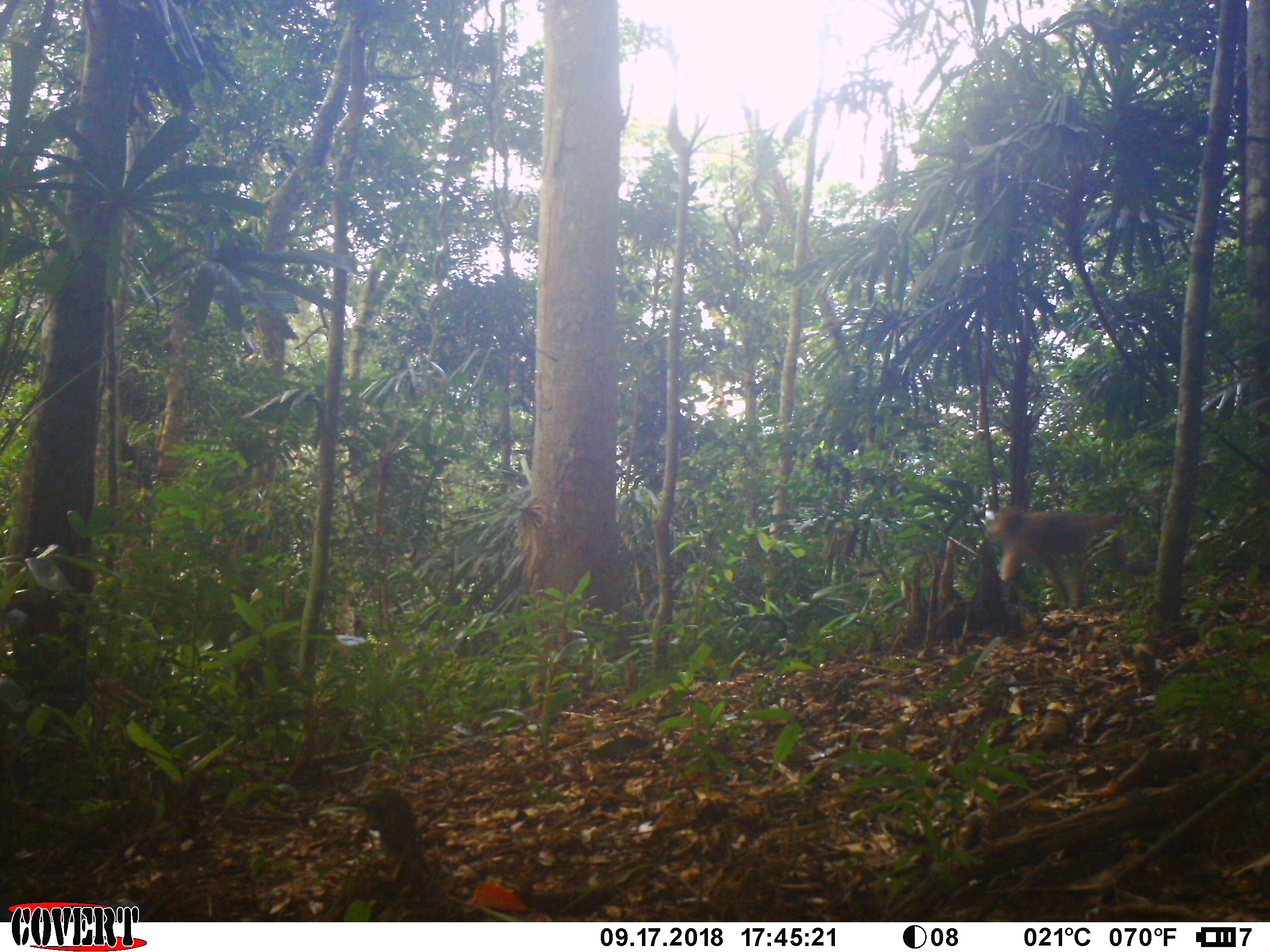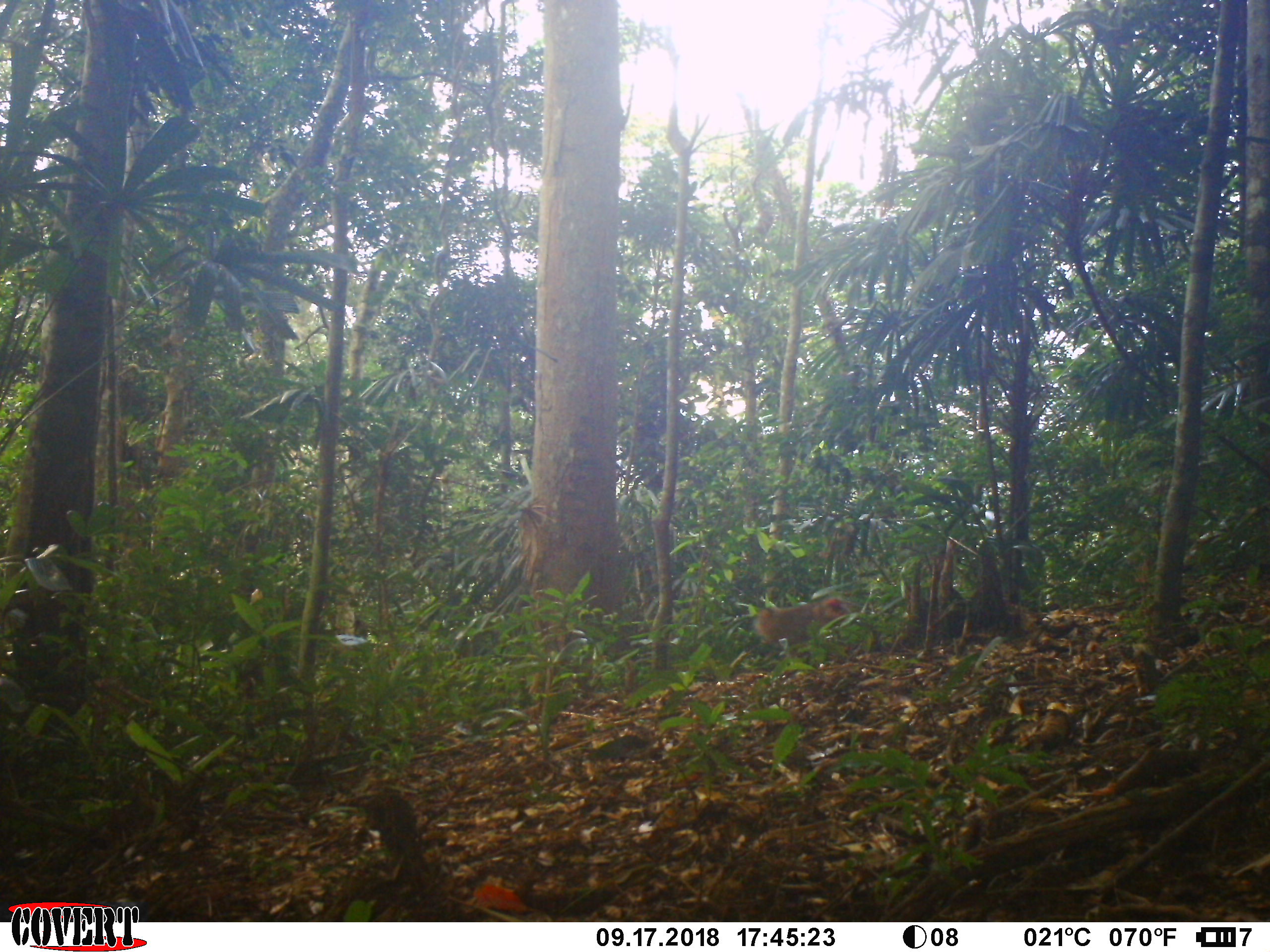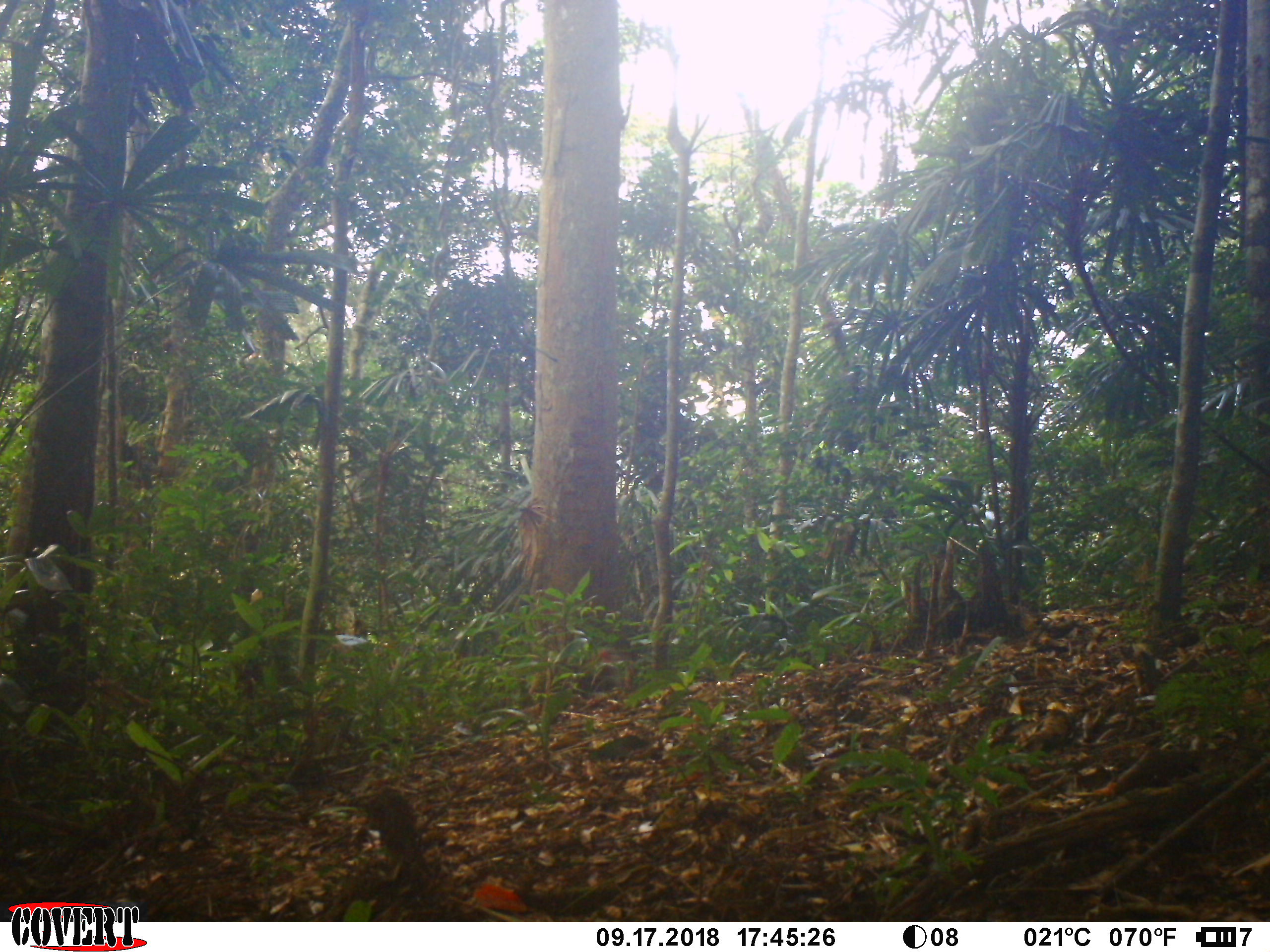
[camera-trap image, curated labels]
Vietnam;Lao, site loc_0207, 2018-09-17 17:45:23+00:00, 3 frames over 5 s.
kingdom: Animalia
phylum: Chordata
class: Mammalia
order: Primates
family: Cercopithecidae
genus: Macaca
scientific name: Macaca nemestrina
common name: pig-tailed macaque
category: pig tailed macaque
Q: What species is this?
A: Pig tailed macaque (pig-tailed macaque) (Macaca nemestrina).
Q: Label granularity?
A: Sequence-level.